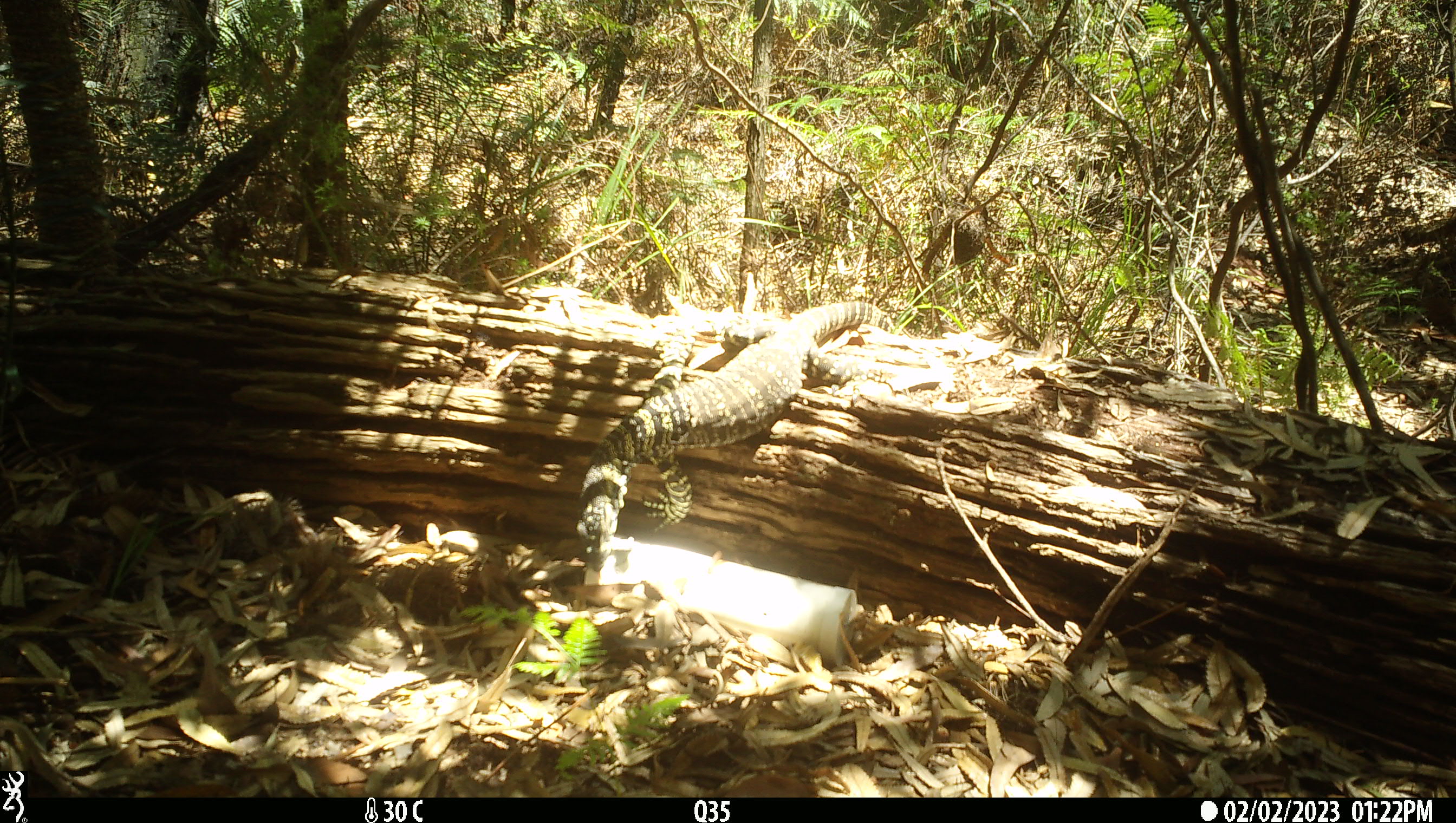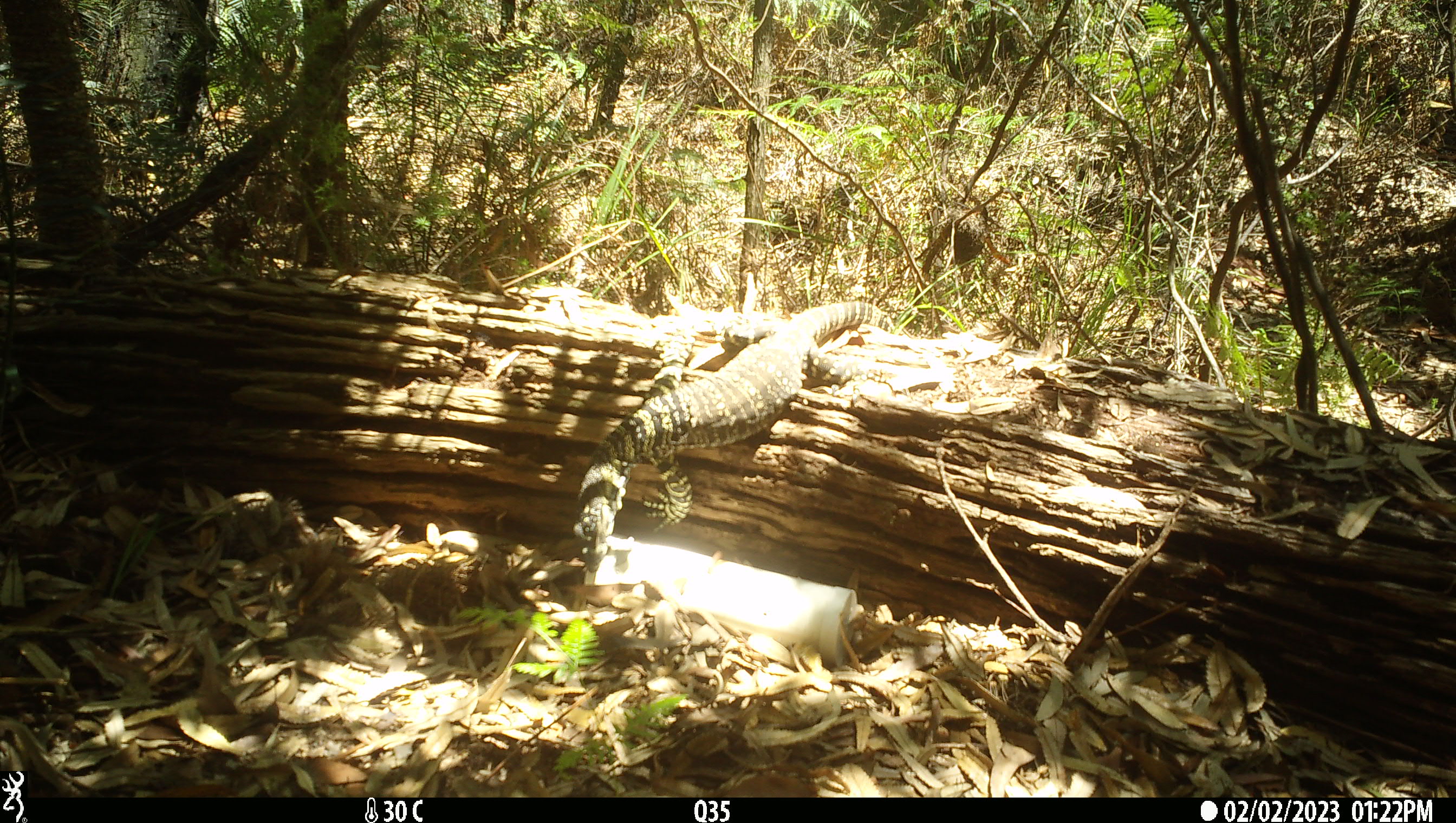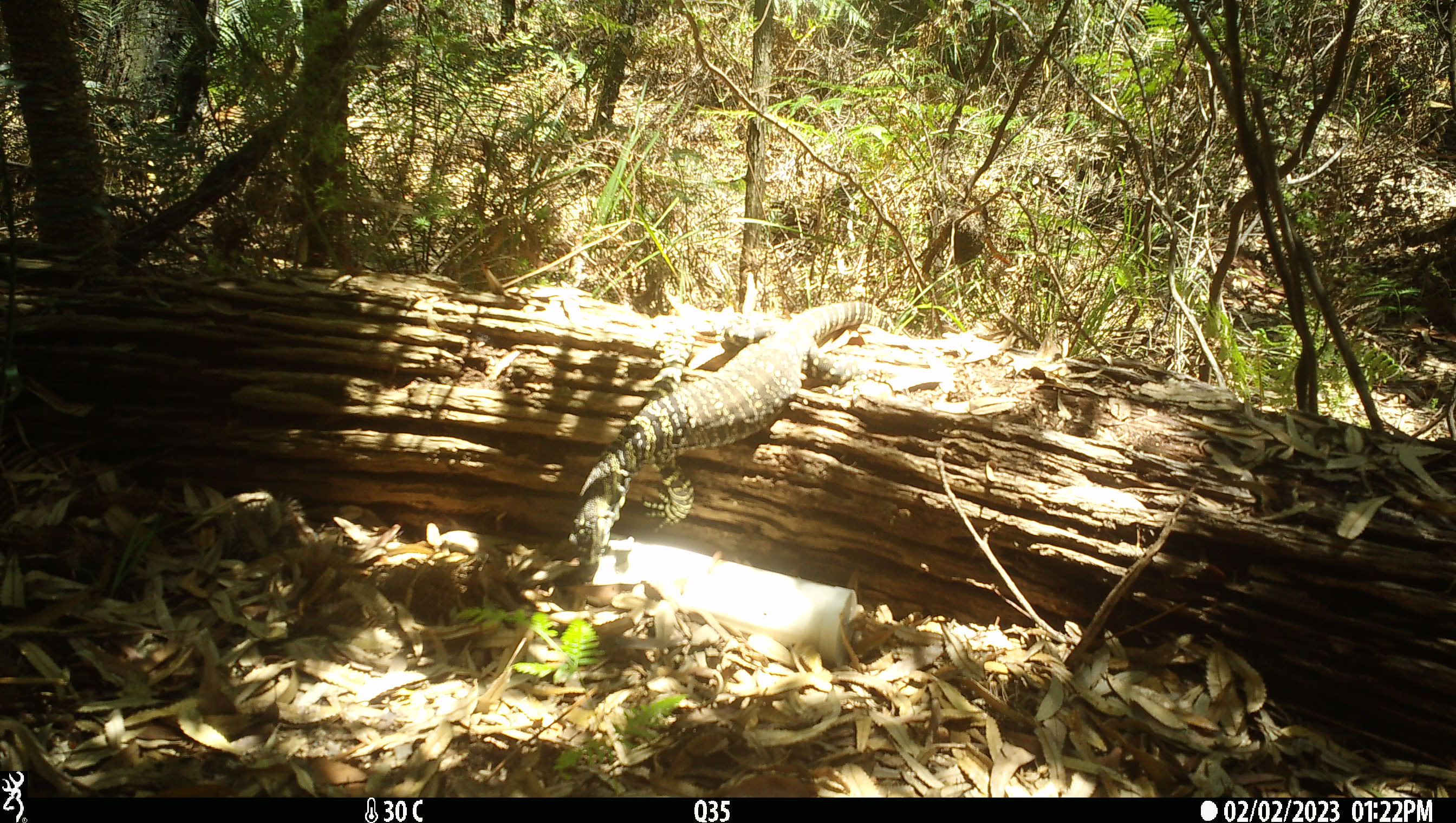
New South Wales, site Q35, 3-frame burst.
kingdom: Animalia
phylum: Chordata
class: Reptilia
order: Squamata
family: Varanidae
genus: Varanus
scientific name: Varanus varius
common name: lace monitor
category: goanna